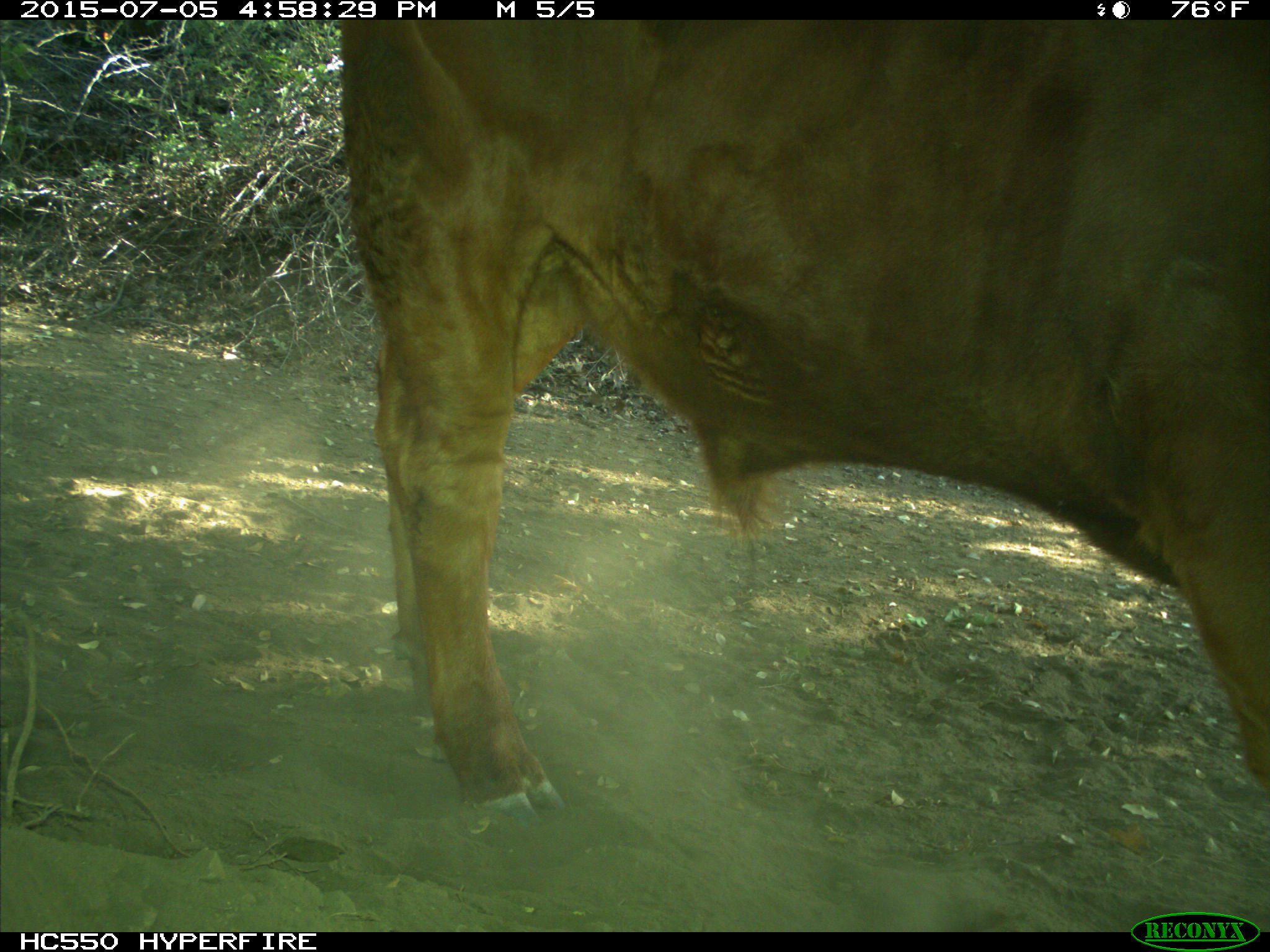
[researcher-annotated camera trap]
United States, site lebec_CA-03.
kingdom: Animalia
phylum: Chordata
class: Mammalia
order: Artiodactyla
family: Bovidae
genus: Bos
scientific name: Bos taurus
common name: domestic cow